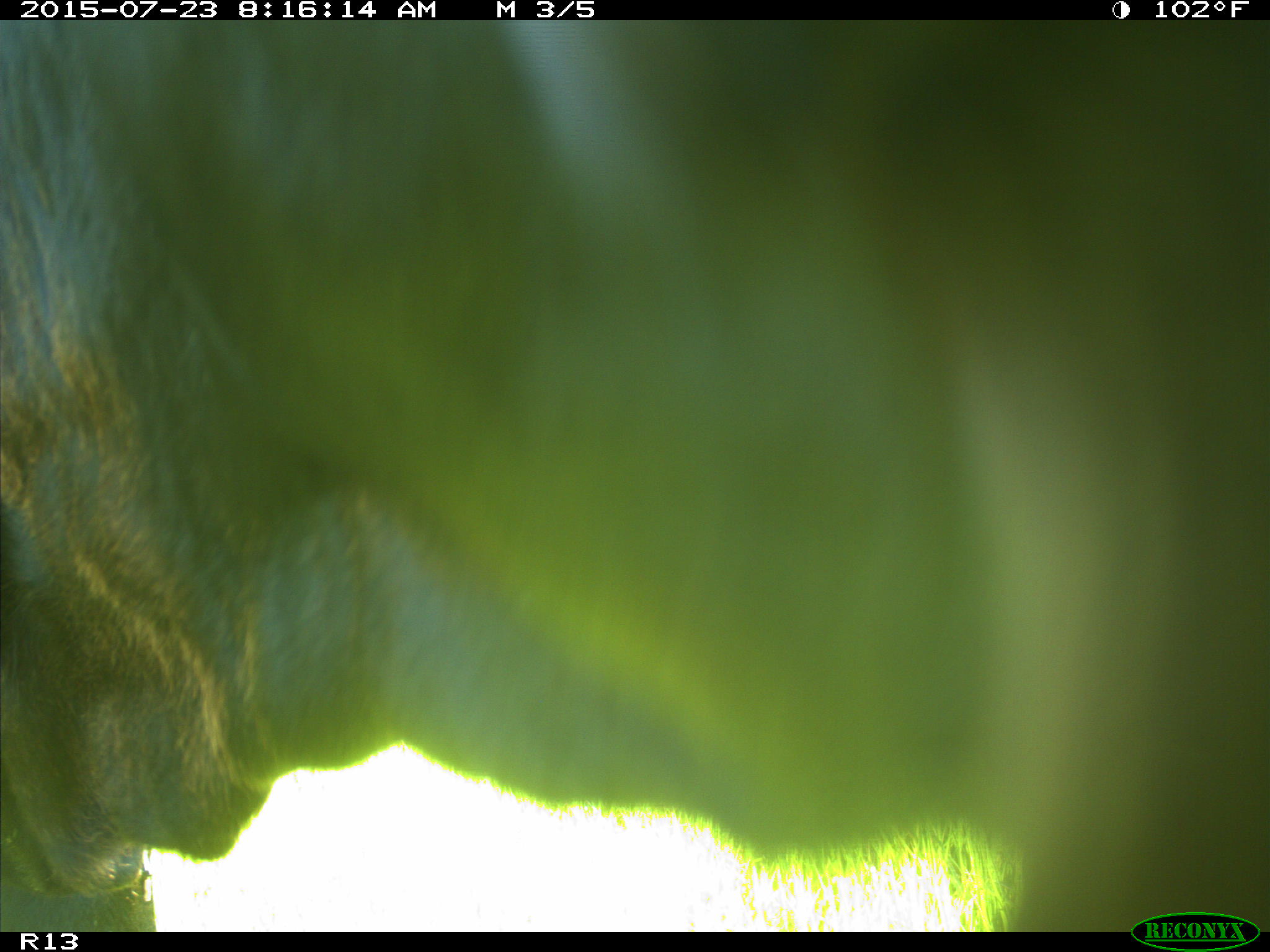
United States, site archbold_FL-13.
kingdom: Animalia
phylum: Chordata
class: Mammalia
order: Artiodactyla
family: Bovidae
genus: Bos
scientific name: Bos taurus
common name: domestic cow